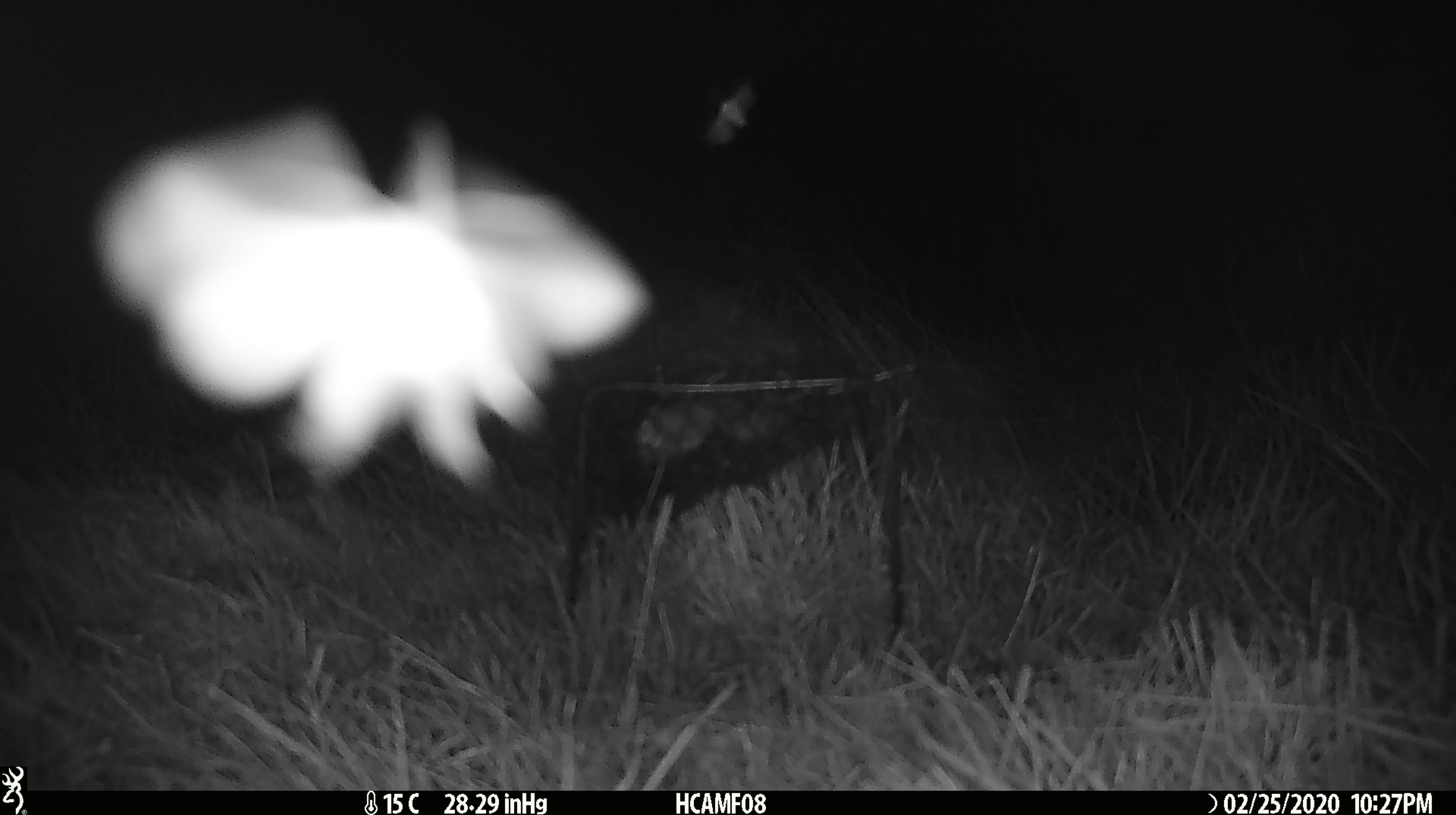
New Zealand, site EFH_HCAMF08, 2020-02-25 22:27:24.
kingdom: Animalia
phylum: Arthropoda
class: Insecta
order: Lepidoptera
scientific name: Lepidoptera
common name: moth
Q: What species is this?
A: Moth (Lepidoptera).